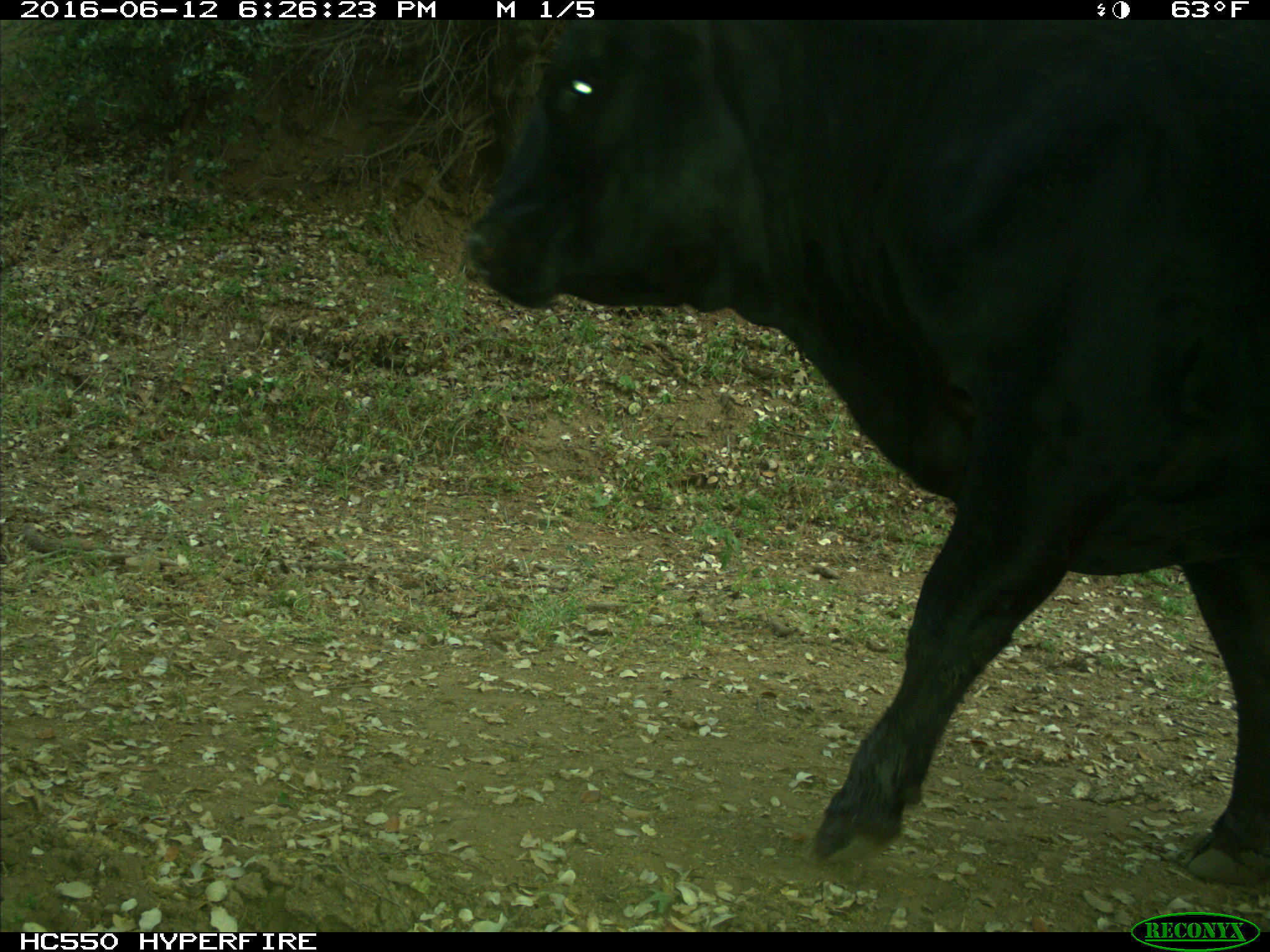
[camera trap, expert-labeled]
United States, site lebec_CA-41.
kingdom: Animalia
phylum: Chordata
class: Mammalia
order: Artiodactyla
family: Bovidae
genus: Bos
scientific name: Bos taurus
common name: domestic cow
Bos taurus (domestic cow).